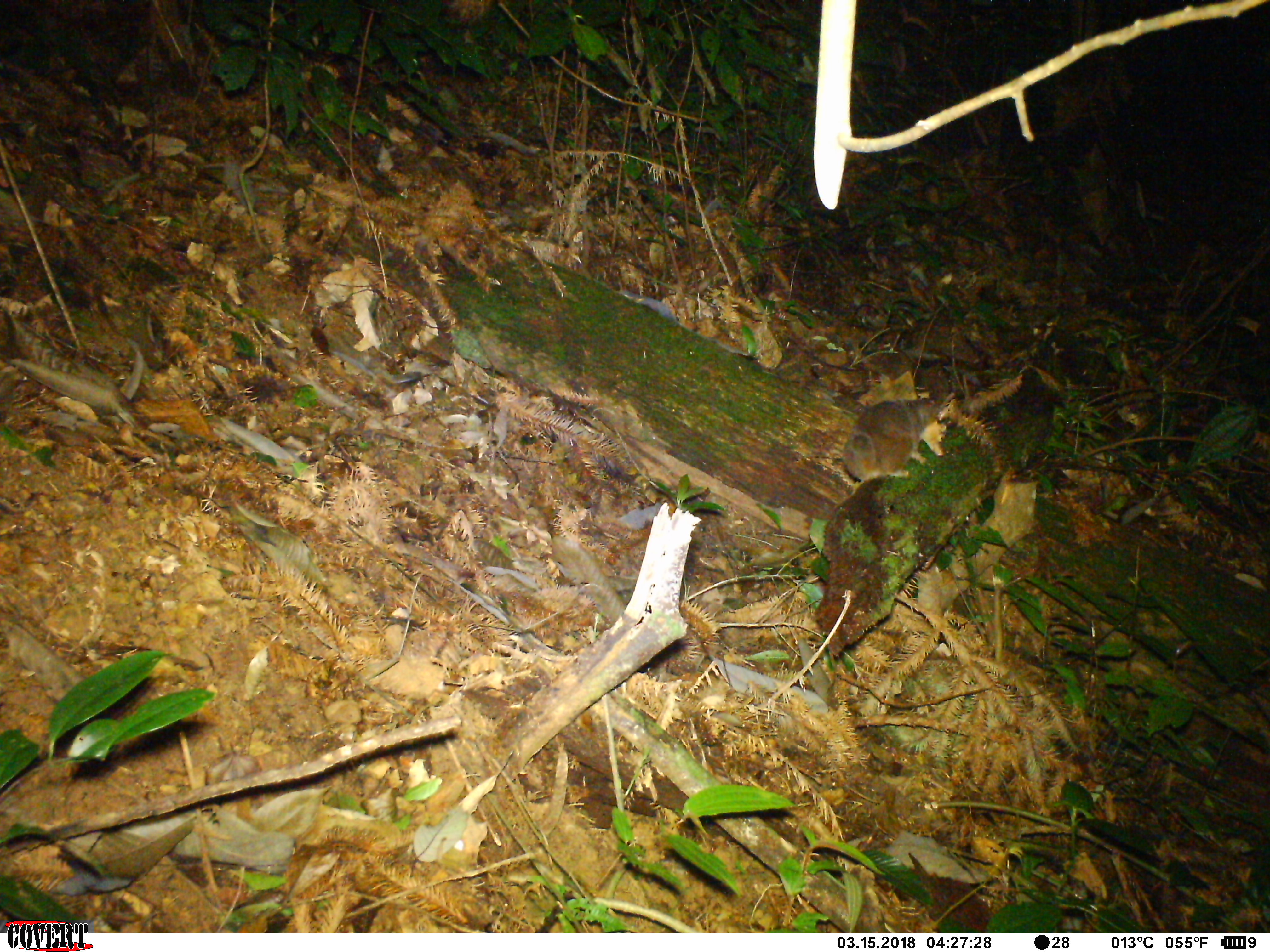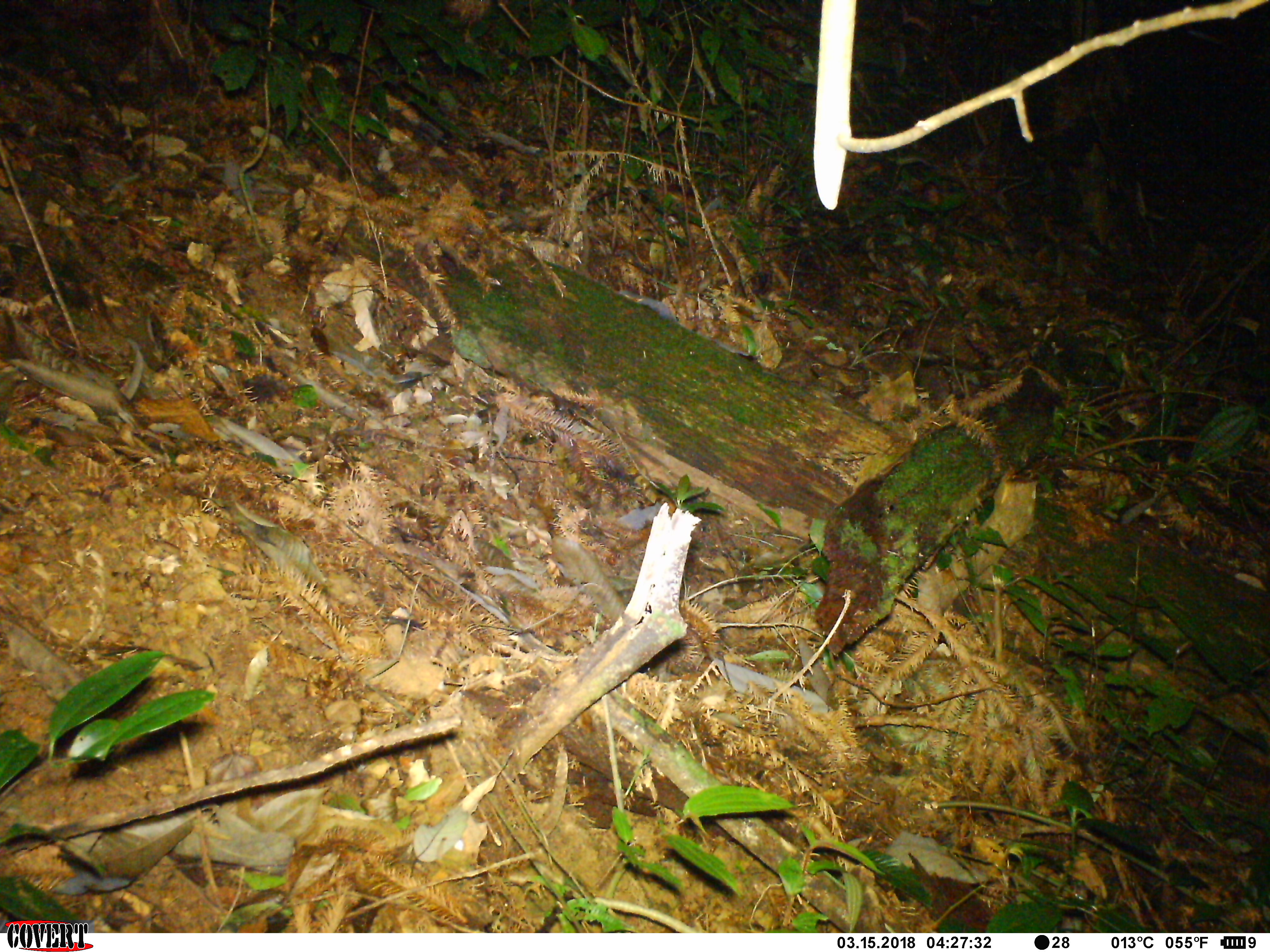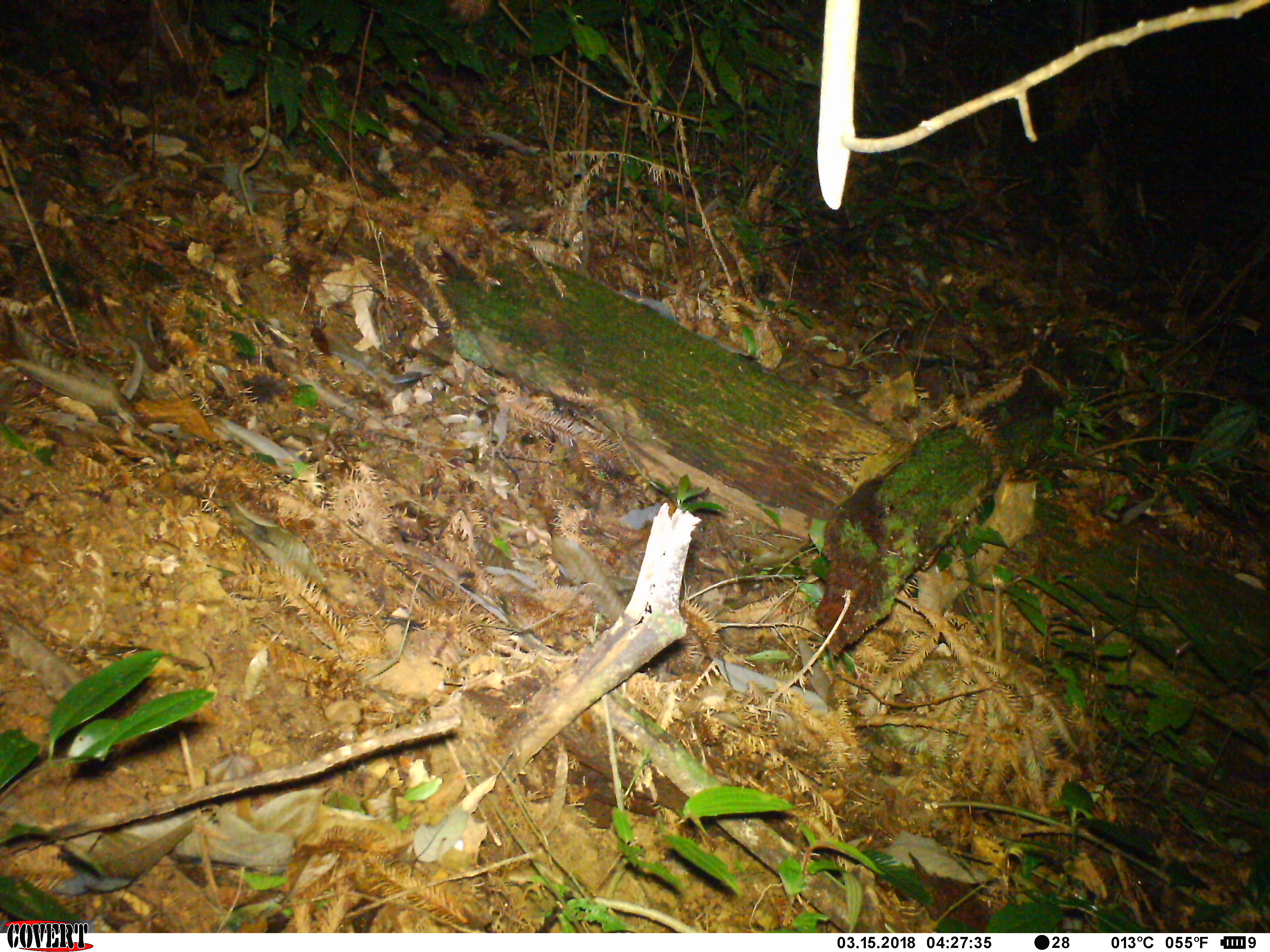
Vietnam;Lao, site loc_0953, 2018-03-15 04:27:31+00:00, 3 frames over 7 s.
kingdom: Animalia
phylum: Chordata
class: Mammalia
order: Carnivora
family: Mustelidae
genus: Melogale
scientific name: Melogale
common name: ferret badger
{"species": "ferret badger (Melogale)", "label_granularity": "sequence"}